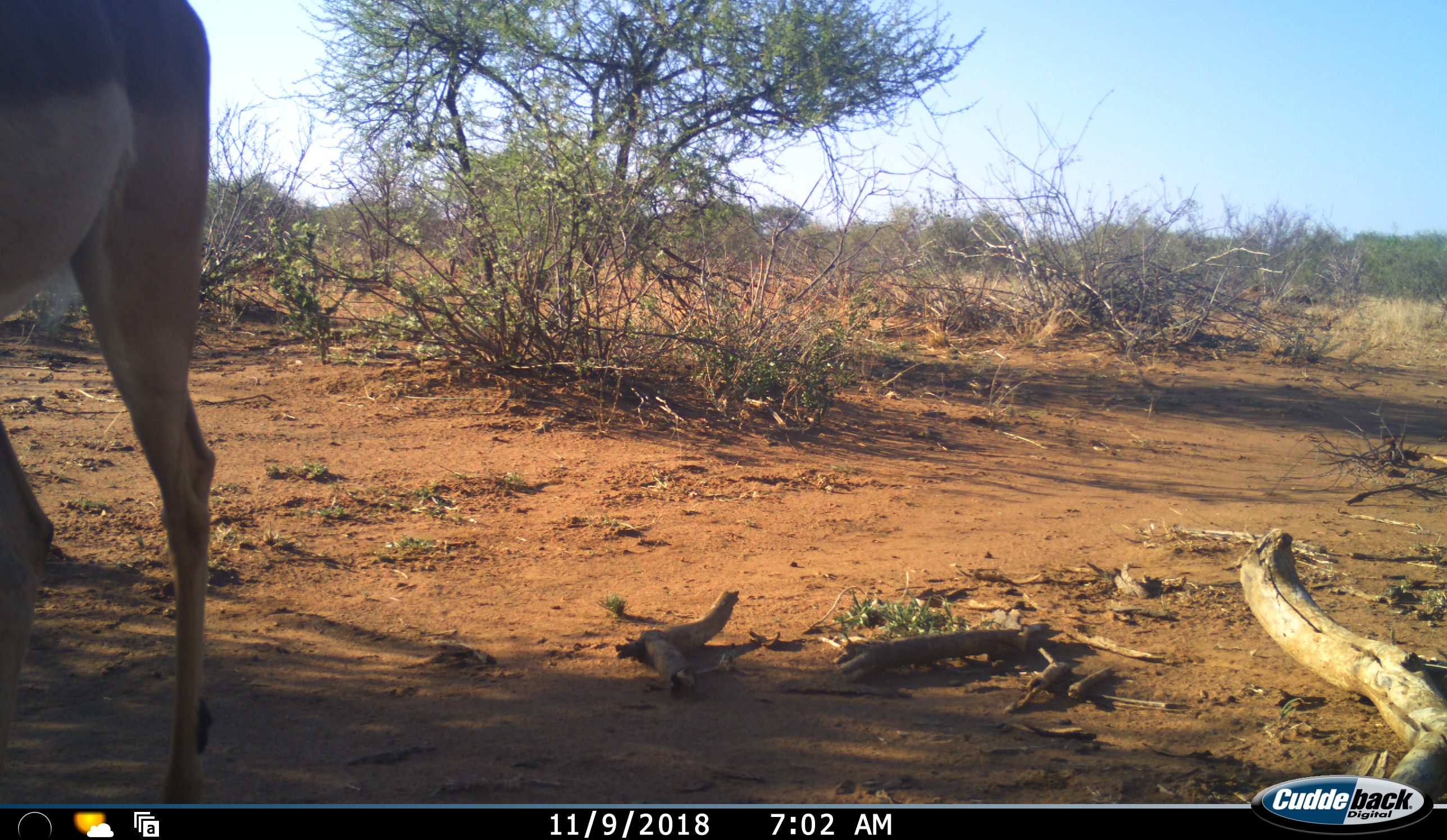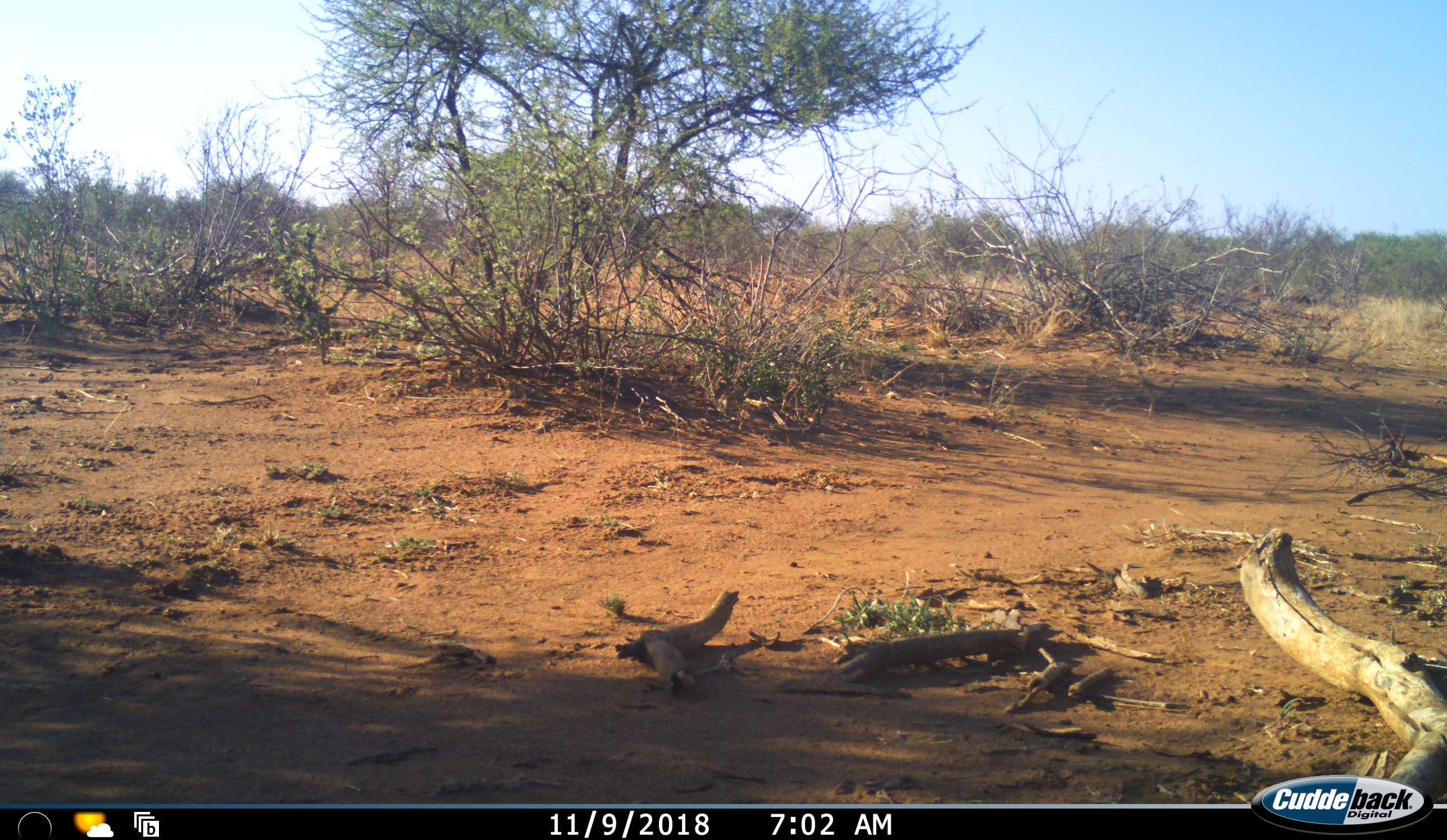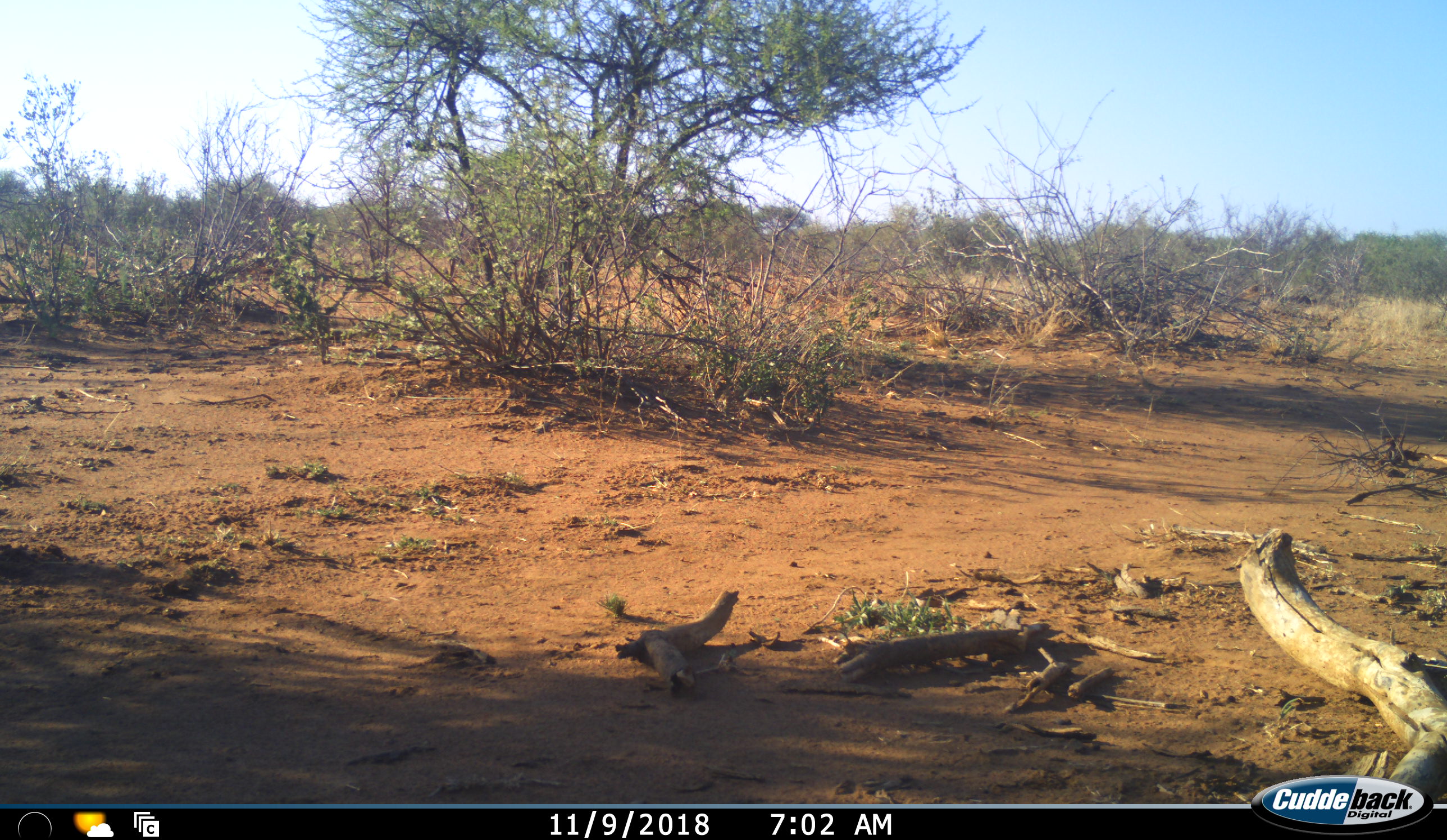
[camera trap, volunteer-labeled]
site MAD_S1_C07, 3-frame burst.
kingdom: Animalia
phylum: Chordata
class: Mammalia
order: Artiodactyla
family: Bovidae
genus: Aepyceros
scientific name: Aepyceros melampus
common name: impala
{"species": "impala (Aepyceros melampus)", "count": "1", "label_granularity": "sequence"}